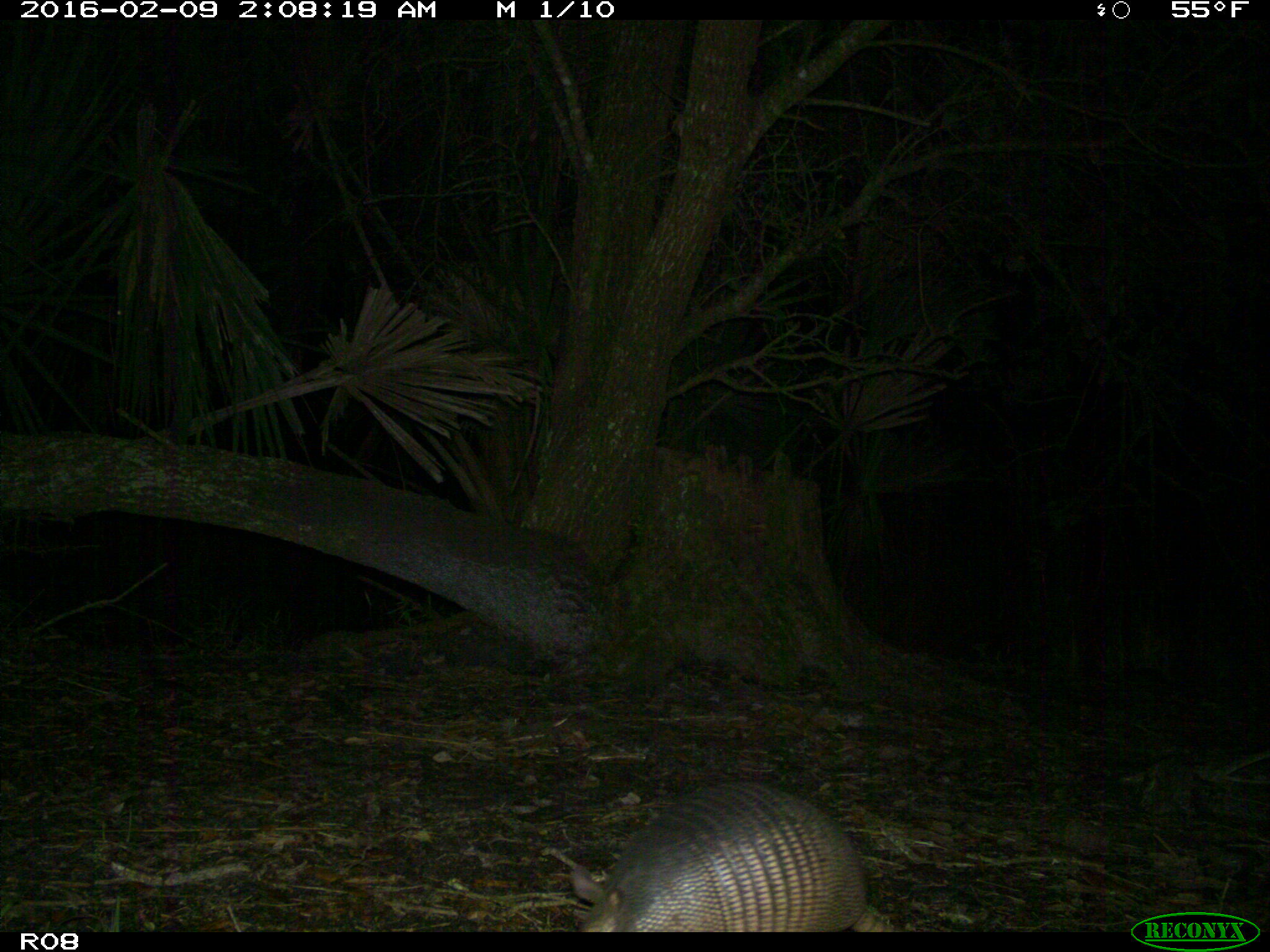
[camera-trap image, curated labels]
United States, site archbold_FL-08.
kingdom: Animalia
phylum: Chordata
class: Mammalia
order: Cingulata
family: Dasypodidae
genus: Dasypus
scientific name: Dasypus novemcinctus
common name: nine-banded armadillo